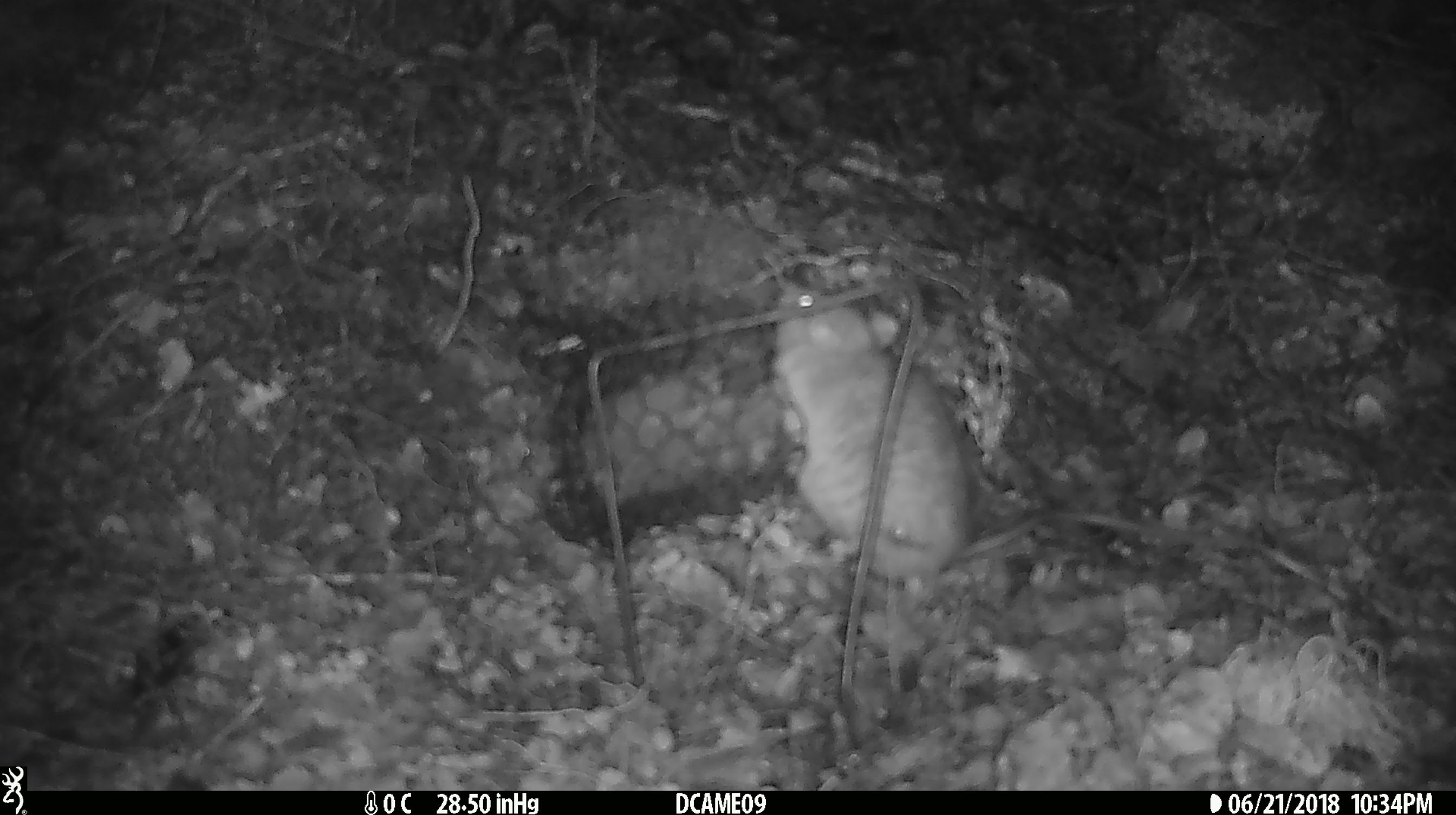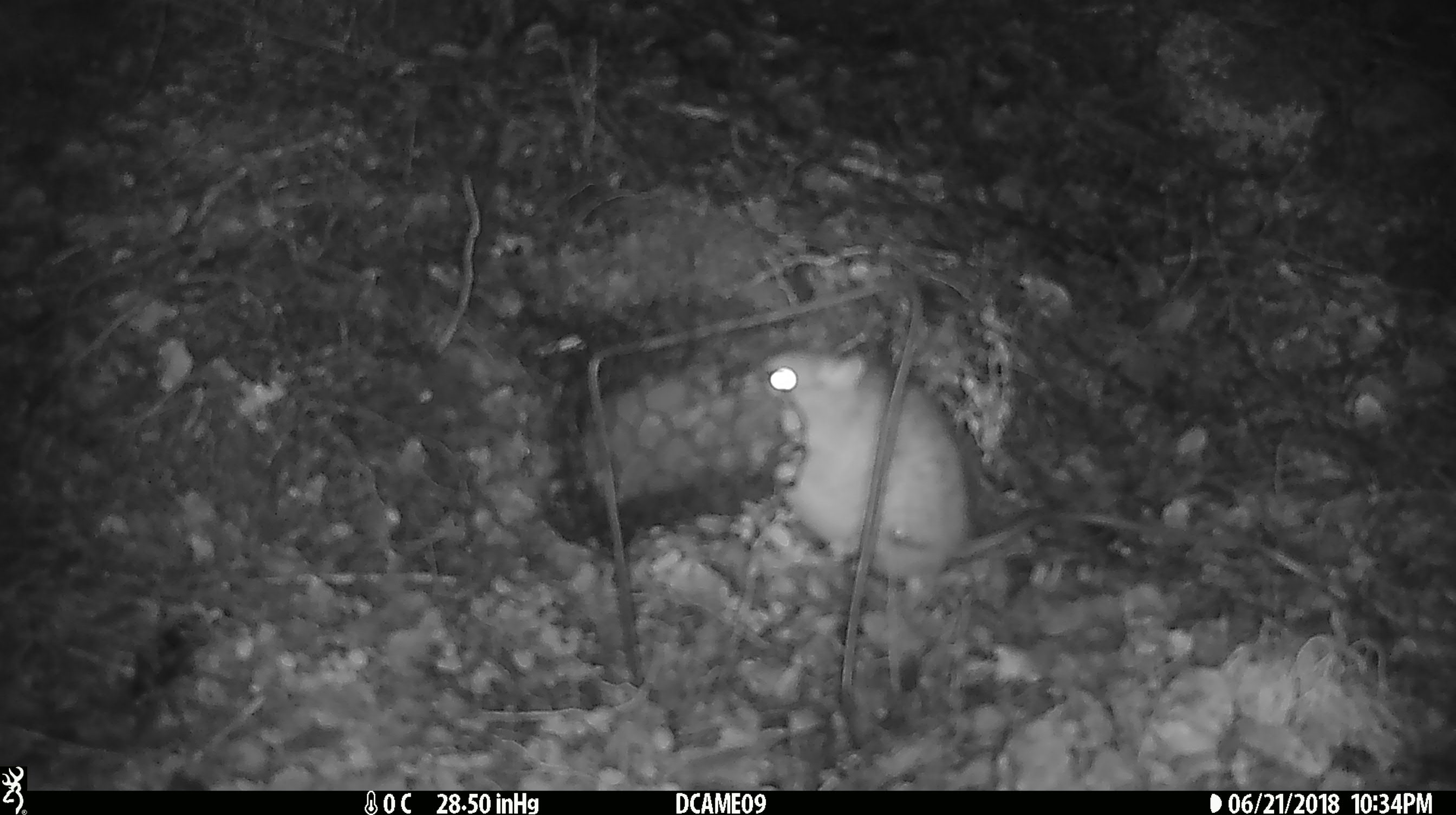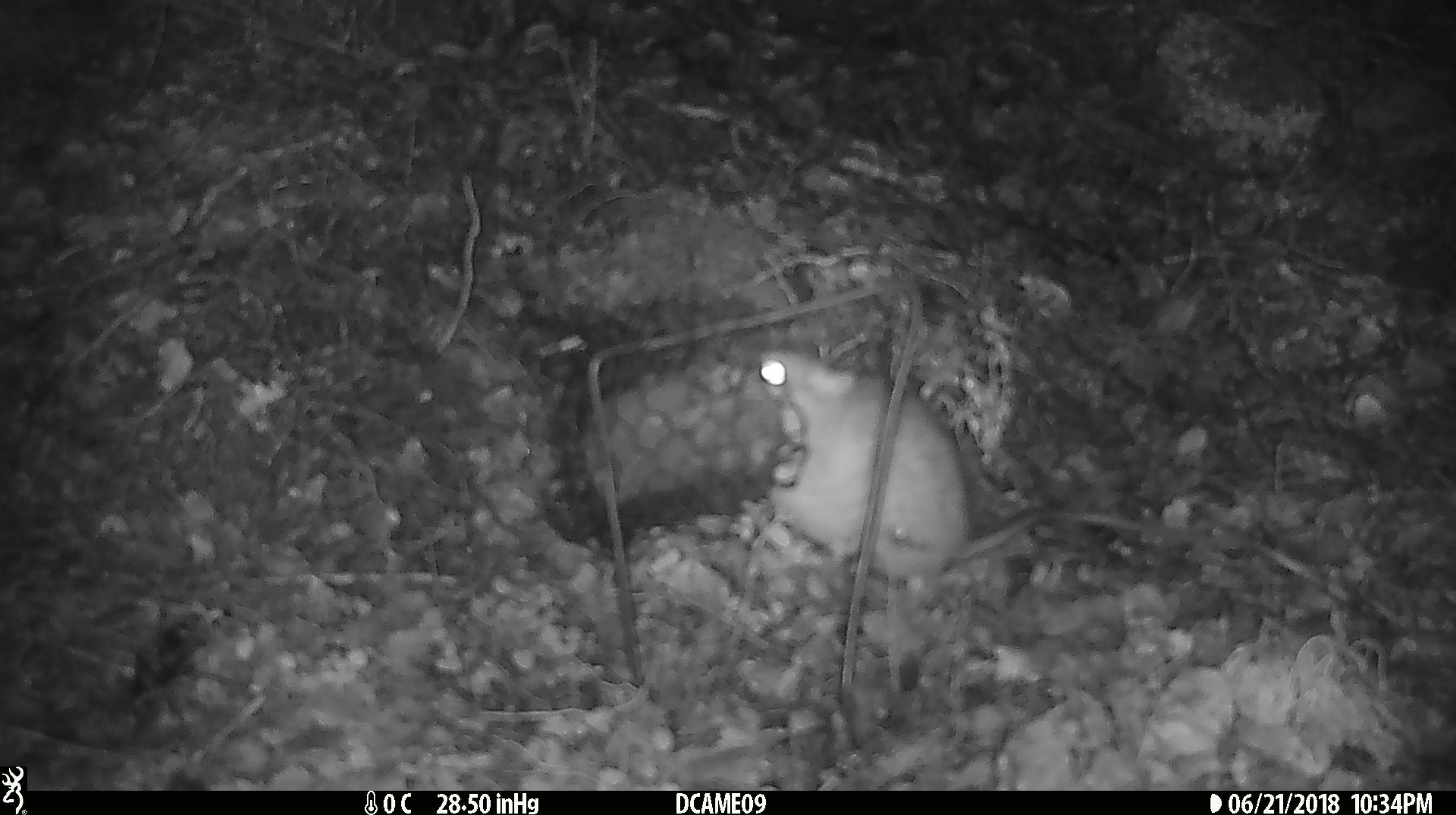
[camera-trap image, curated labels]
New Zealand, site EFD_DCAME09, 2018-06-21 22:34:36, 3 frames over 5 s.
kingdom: Animalia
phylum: Chordata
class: Mammalia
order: Rodentia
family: Muridae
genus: Rattus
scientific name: Rattus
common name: rat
Rat (Rattus).